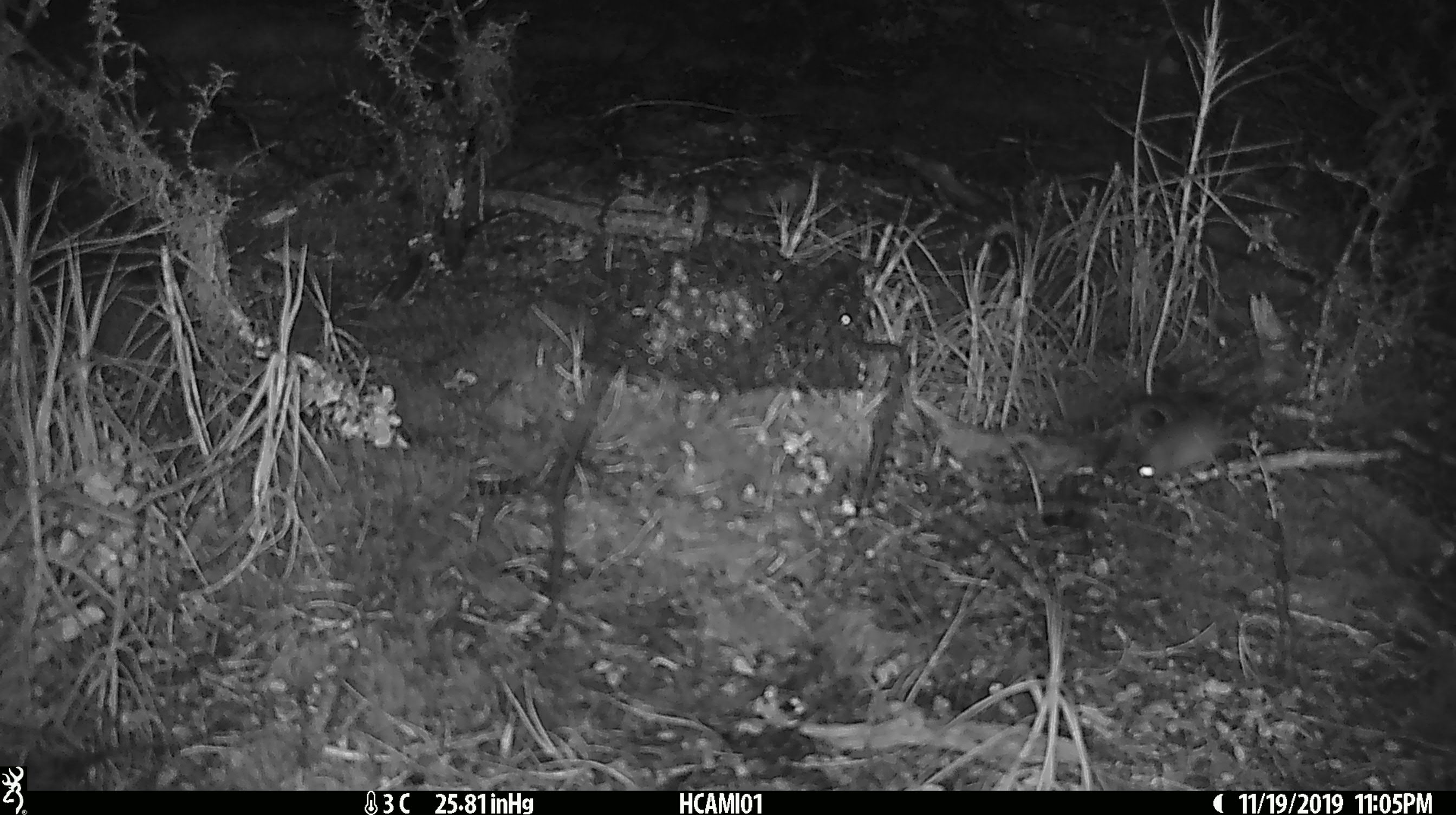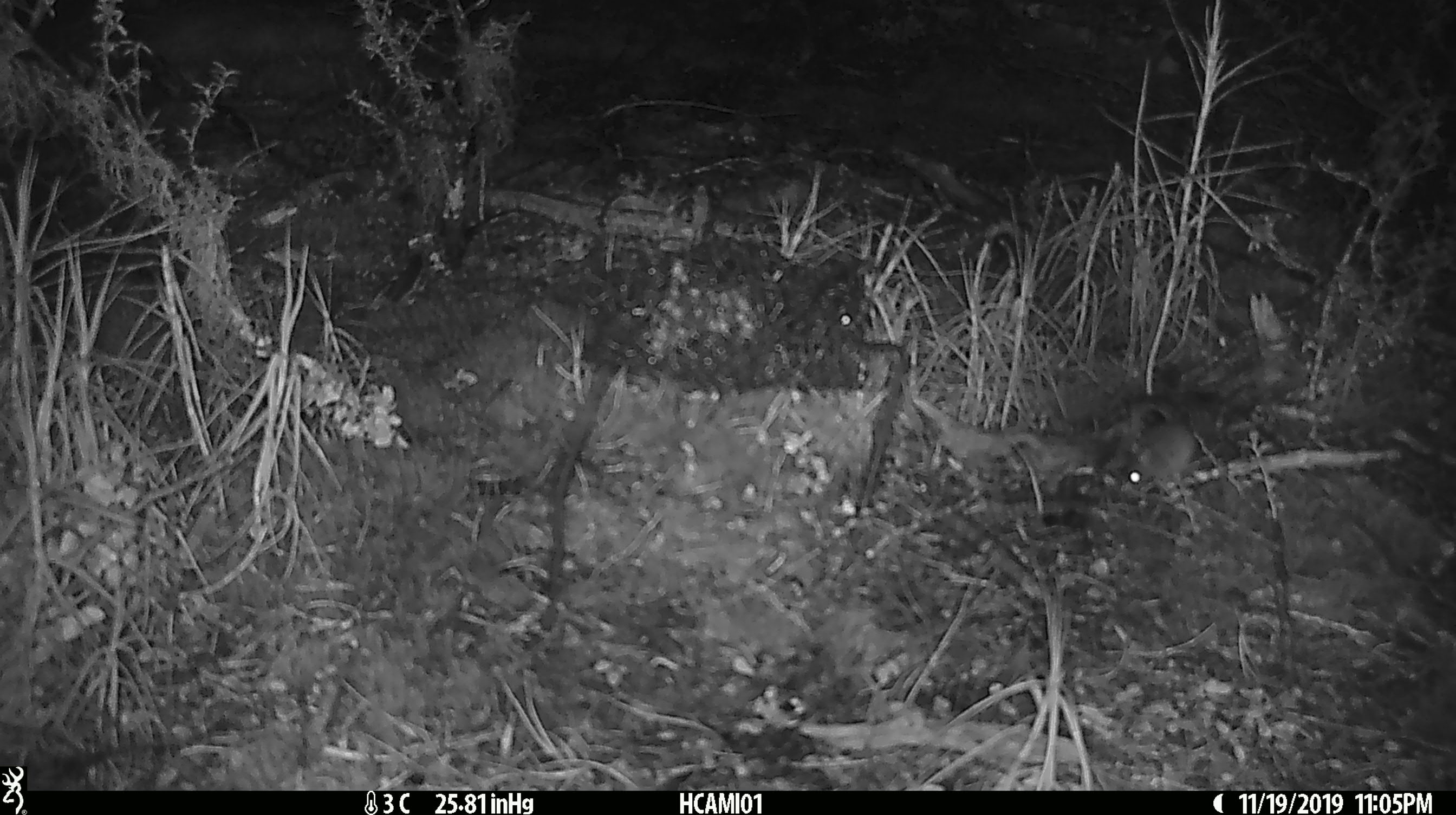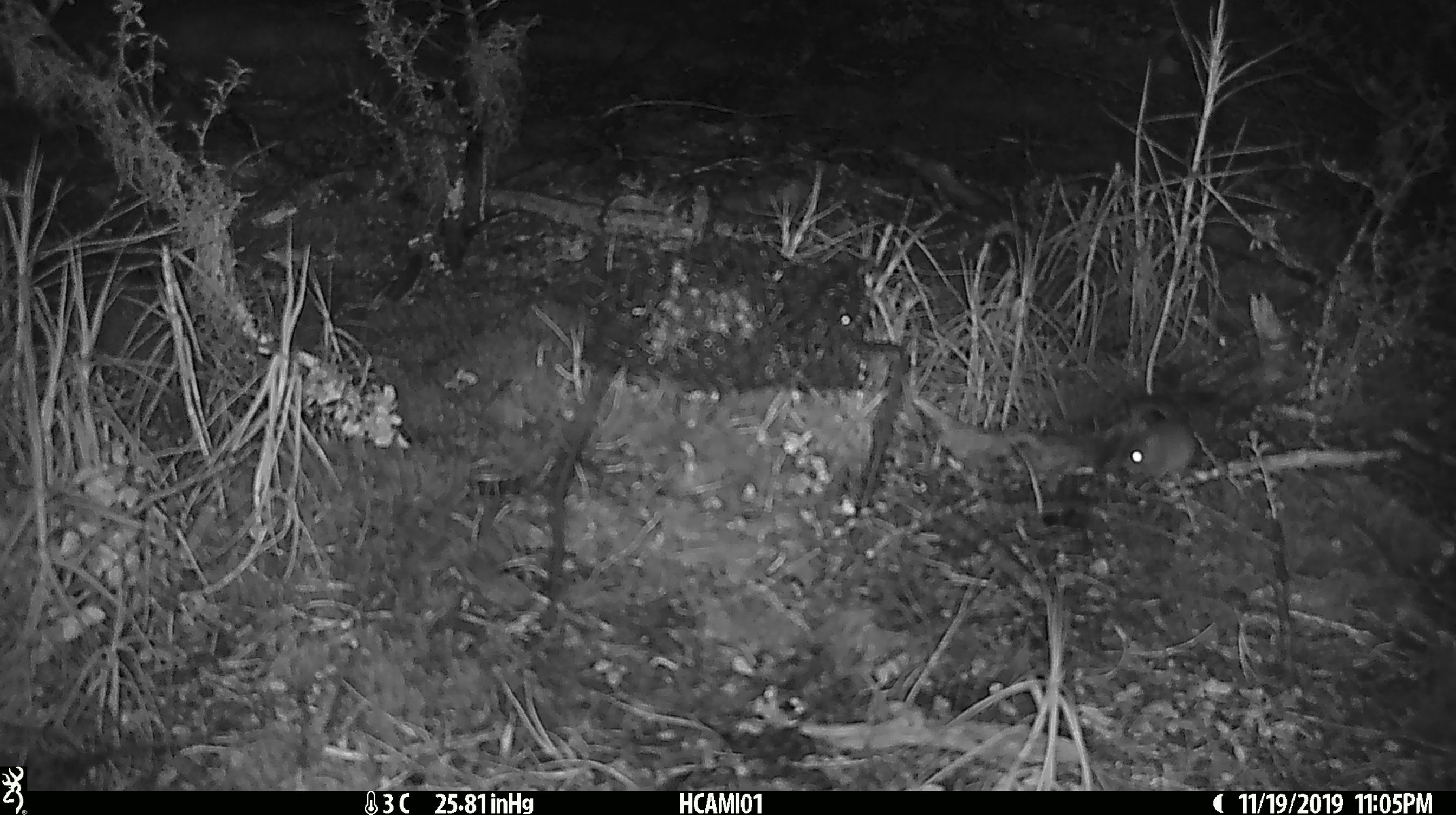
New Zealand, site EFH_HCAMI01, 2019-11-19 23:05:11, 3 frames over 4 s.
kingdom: Animalia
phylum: Chordata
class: Mammalia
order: Rodentia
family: Muridae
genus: Mus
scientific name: Mus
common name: mouse